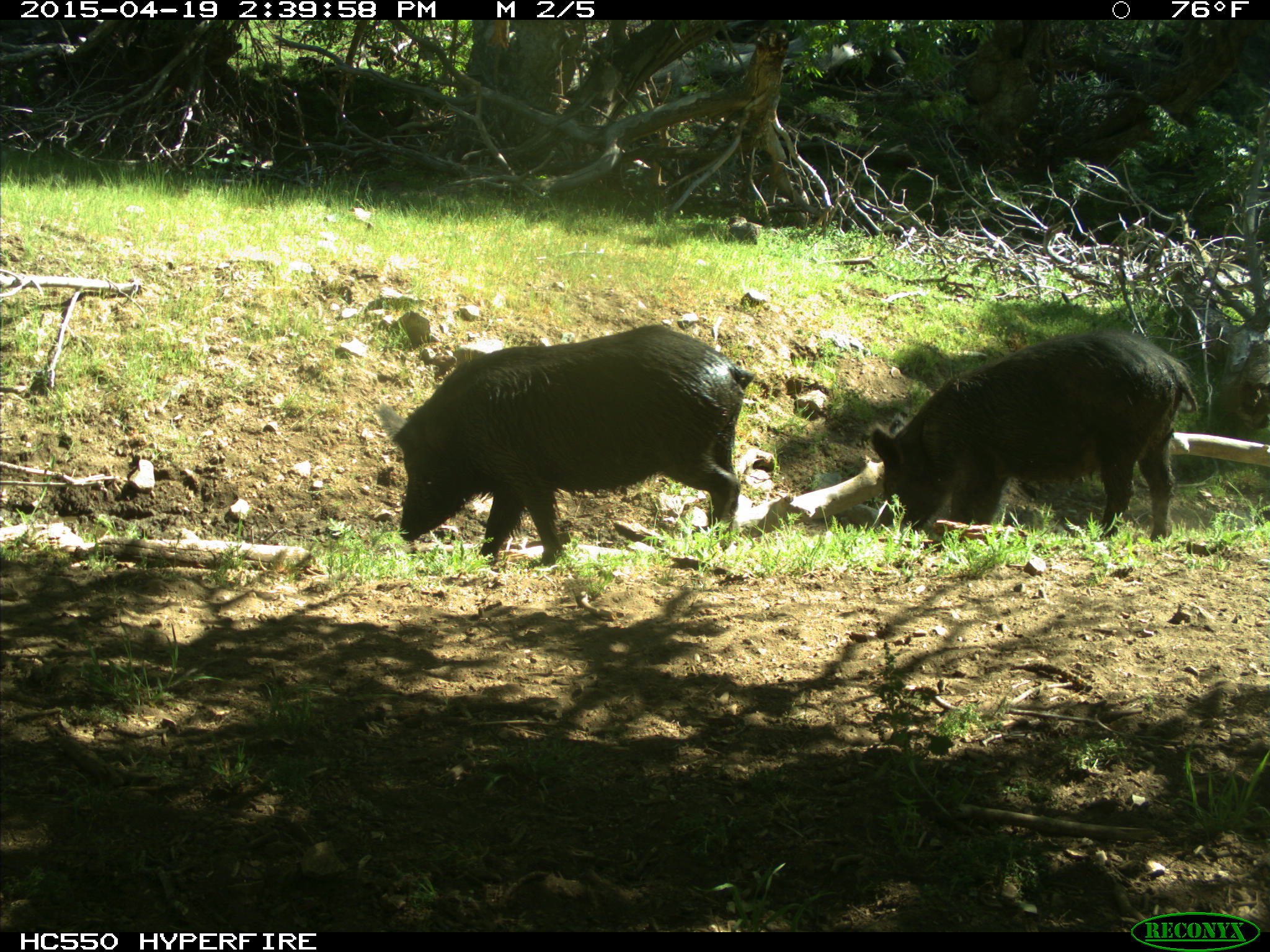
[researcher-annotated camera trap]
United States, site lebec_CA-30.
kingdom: Animalia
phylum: Chordata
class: Mammalia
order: Artiodactyla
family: Suidae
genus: Sus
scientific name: Sus scrofa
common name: wild boar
Sus scrofa (wild boar).